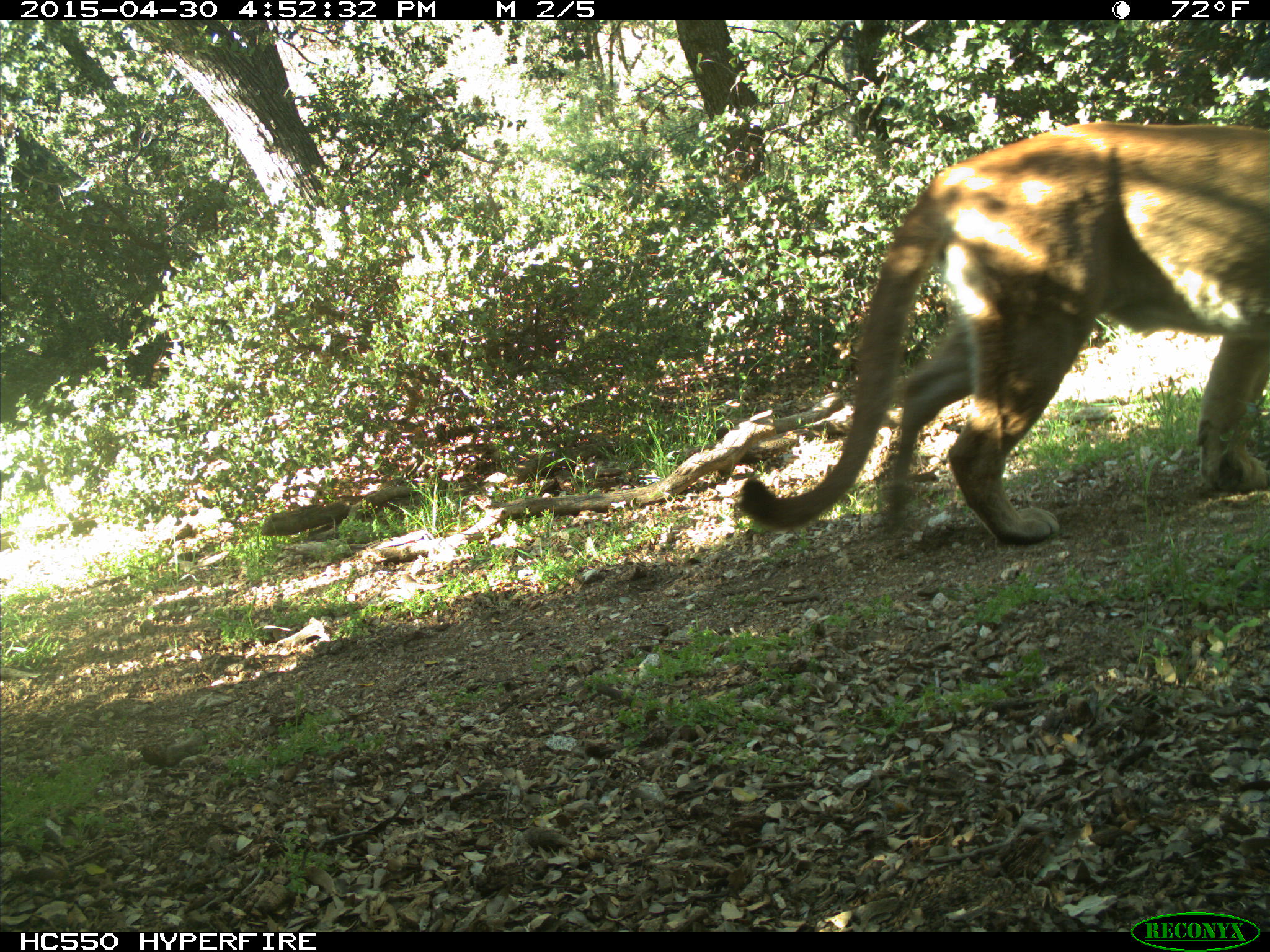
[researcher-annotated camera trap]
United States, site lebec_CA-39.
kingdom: Animalia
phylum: Chordata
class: Mammalia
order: Carnivora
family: Felidae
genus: Puma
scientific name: Puma concolor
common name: mountain lion